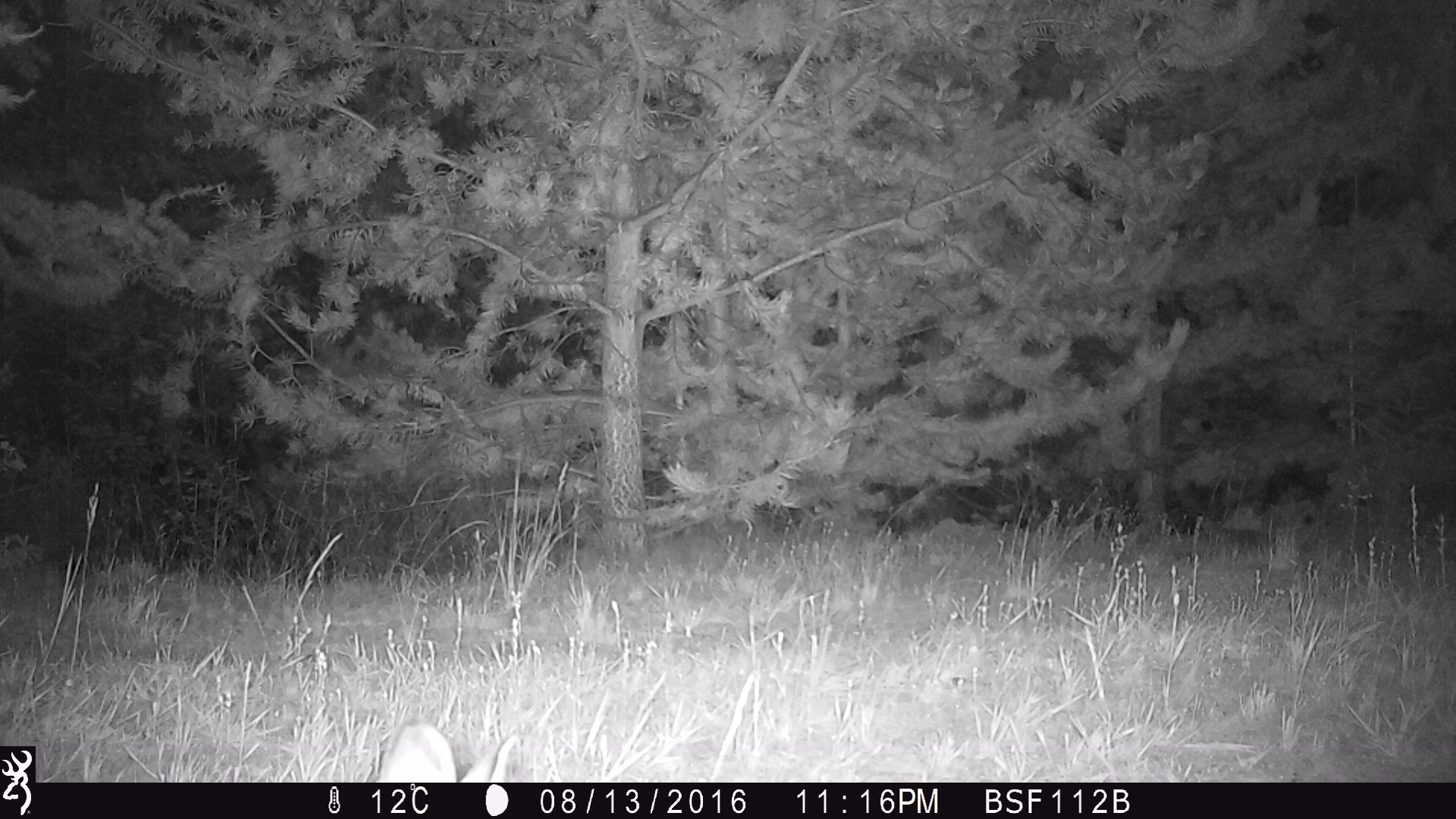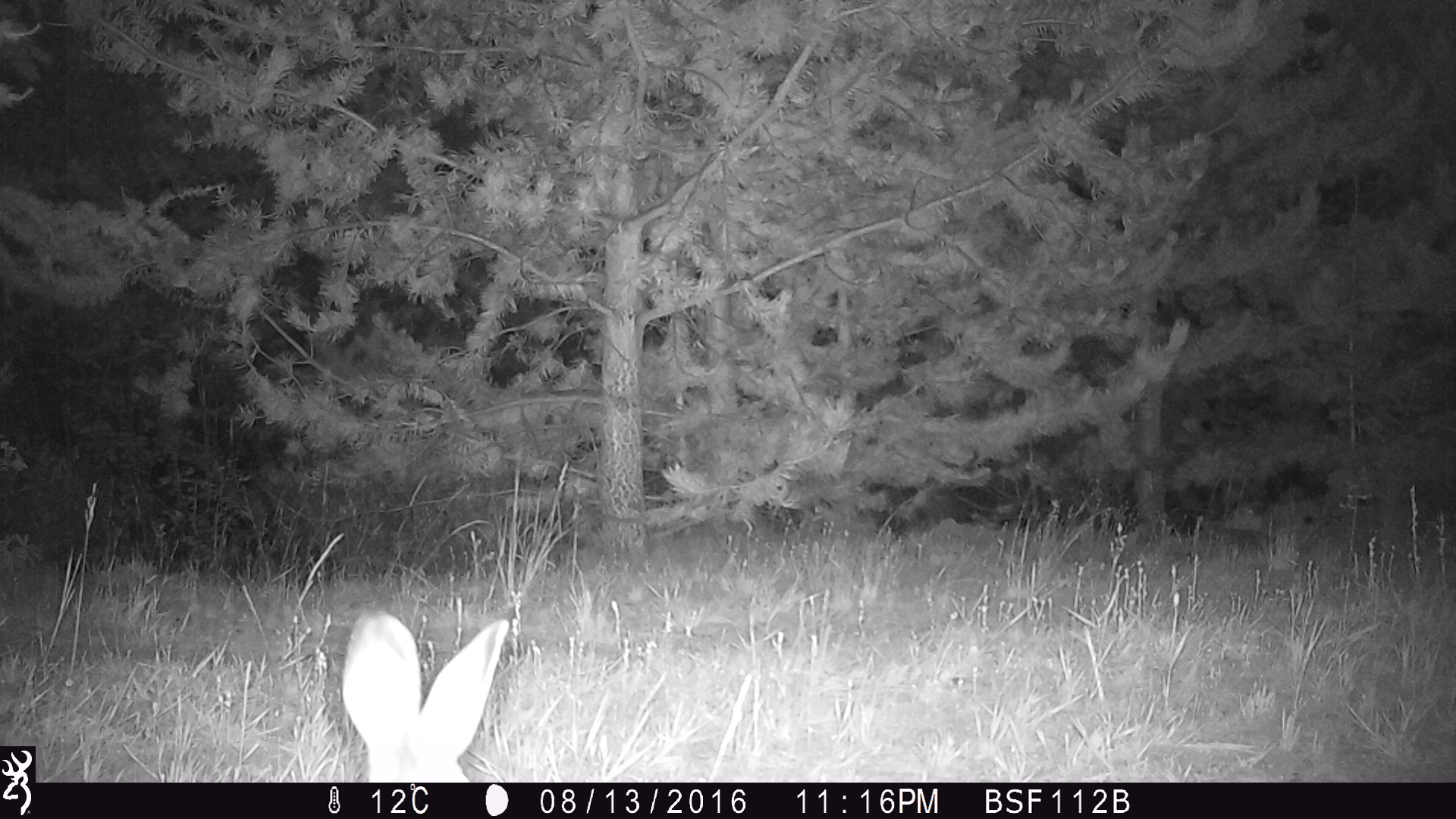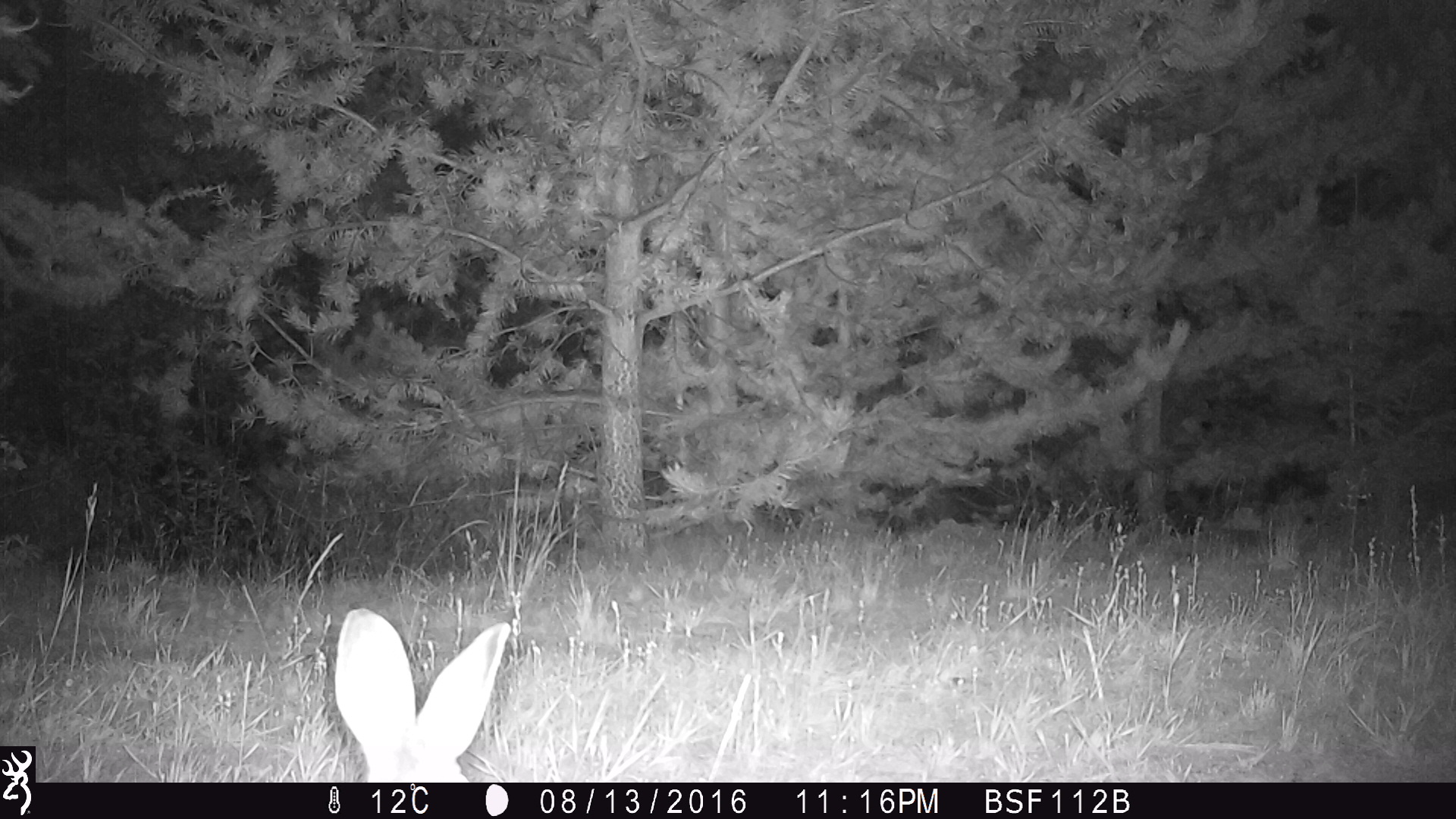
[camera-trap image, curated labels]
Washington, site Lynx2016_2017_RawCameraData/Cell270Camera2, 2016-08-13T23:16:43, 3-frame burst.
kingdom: Animalia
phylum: Chordata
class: Mammalia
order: Lagomorpha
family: Leporidae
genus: Lepus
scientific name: Lepus americanus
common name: snowshoe hare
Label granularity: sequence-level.